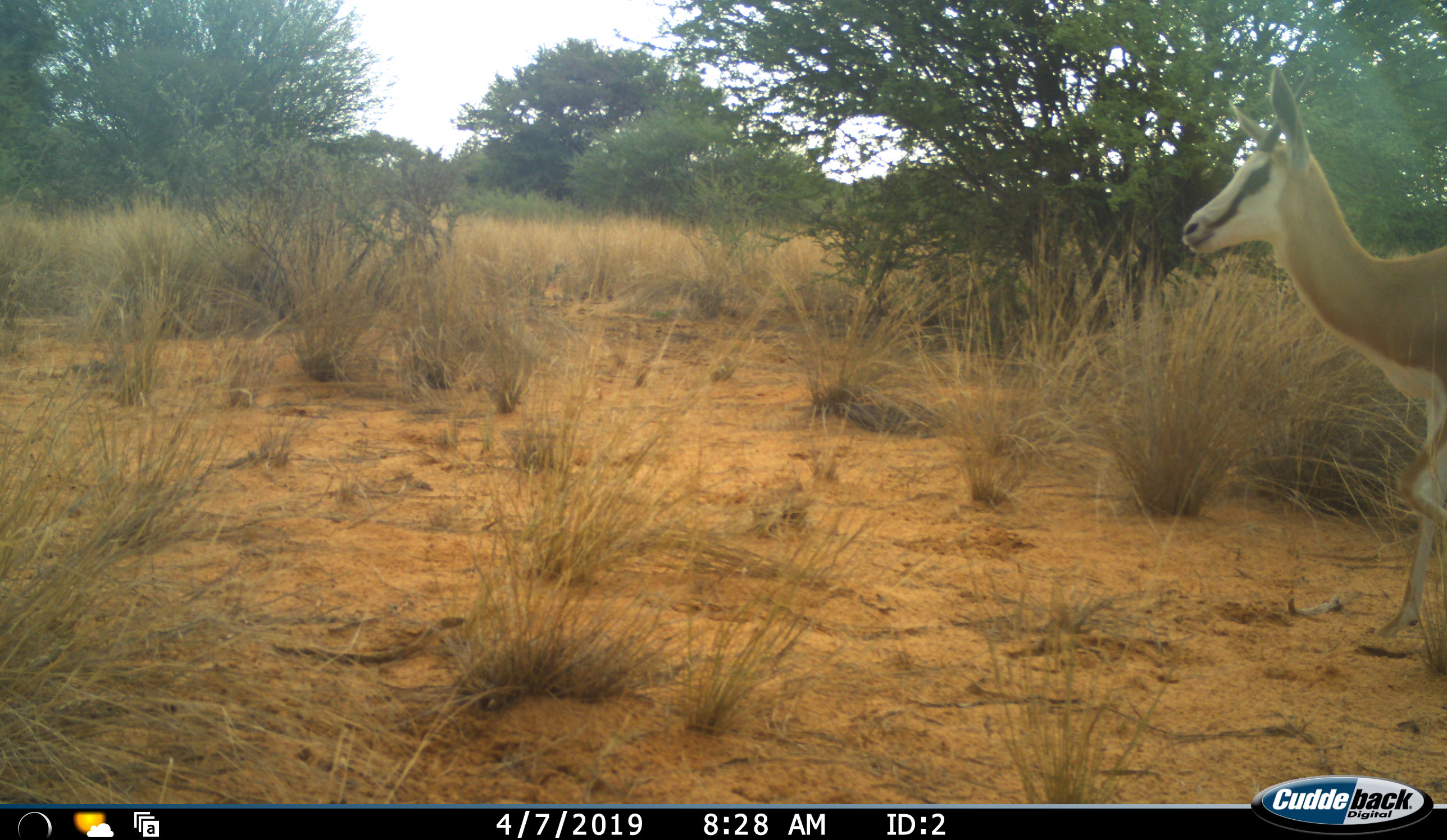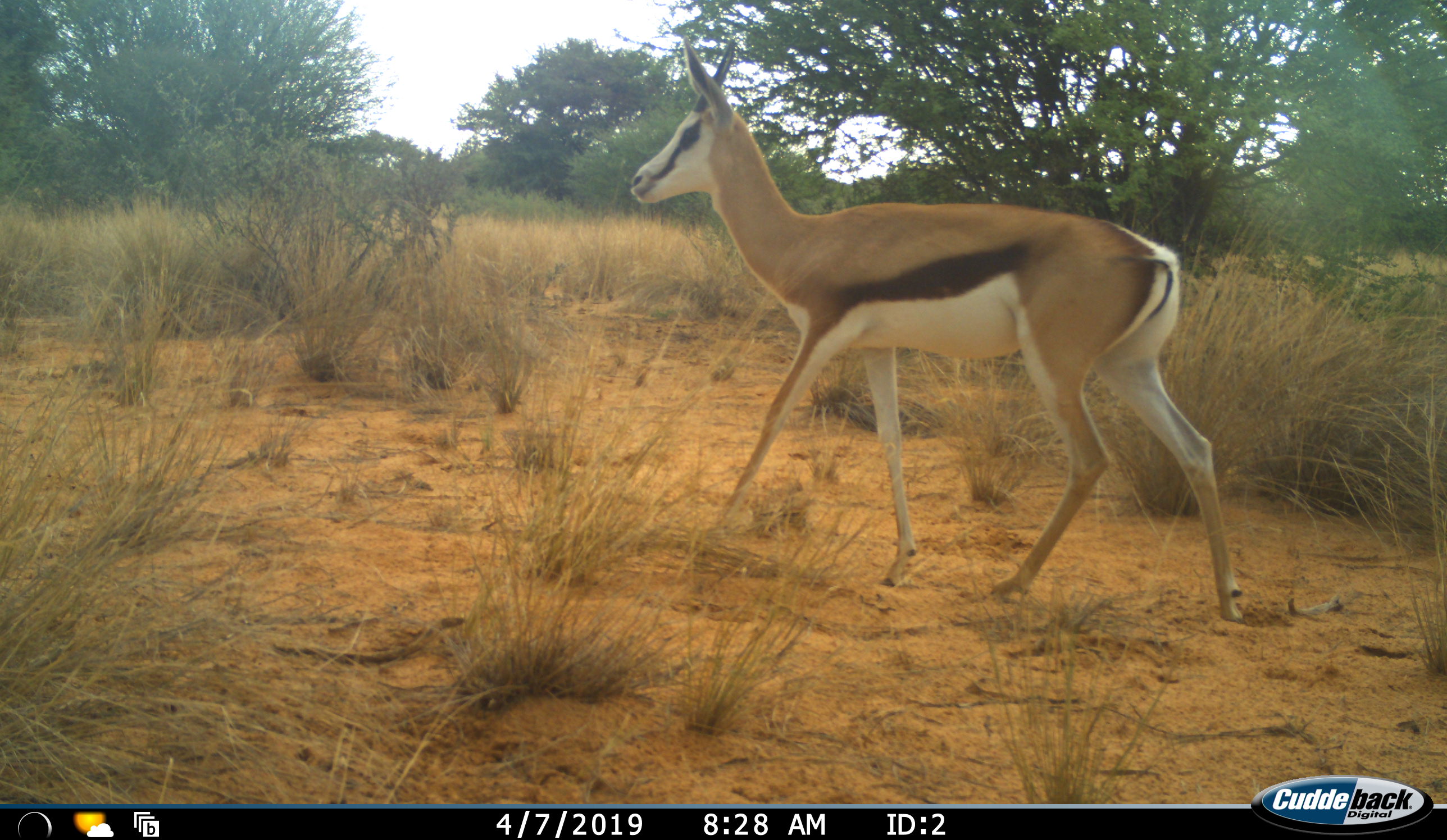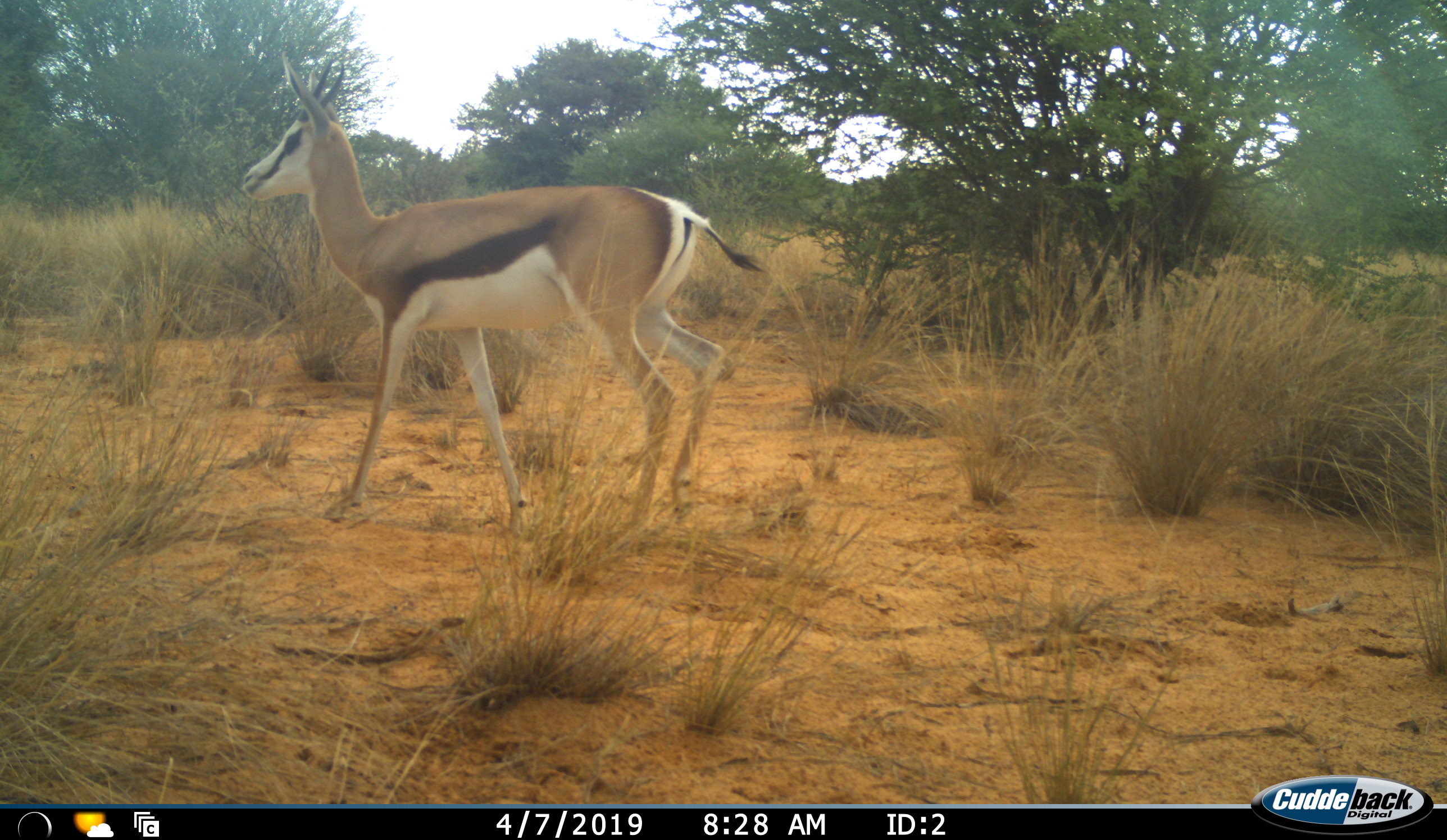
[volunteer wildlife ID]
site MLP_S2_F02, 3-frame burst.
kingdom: Animalia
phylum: Chordata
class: Mammalia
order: Artiodactyla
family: Bovidae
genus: Antidorcas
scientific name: Antidorcas marsupialis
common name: springbok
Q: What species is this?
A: Springbok (Antidorcas marsupialis).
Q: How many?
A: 1.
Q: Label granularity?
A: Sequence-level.